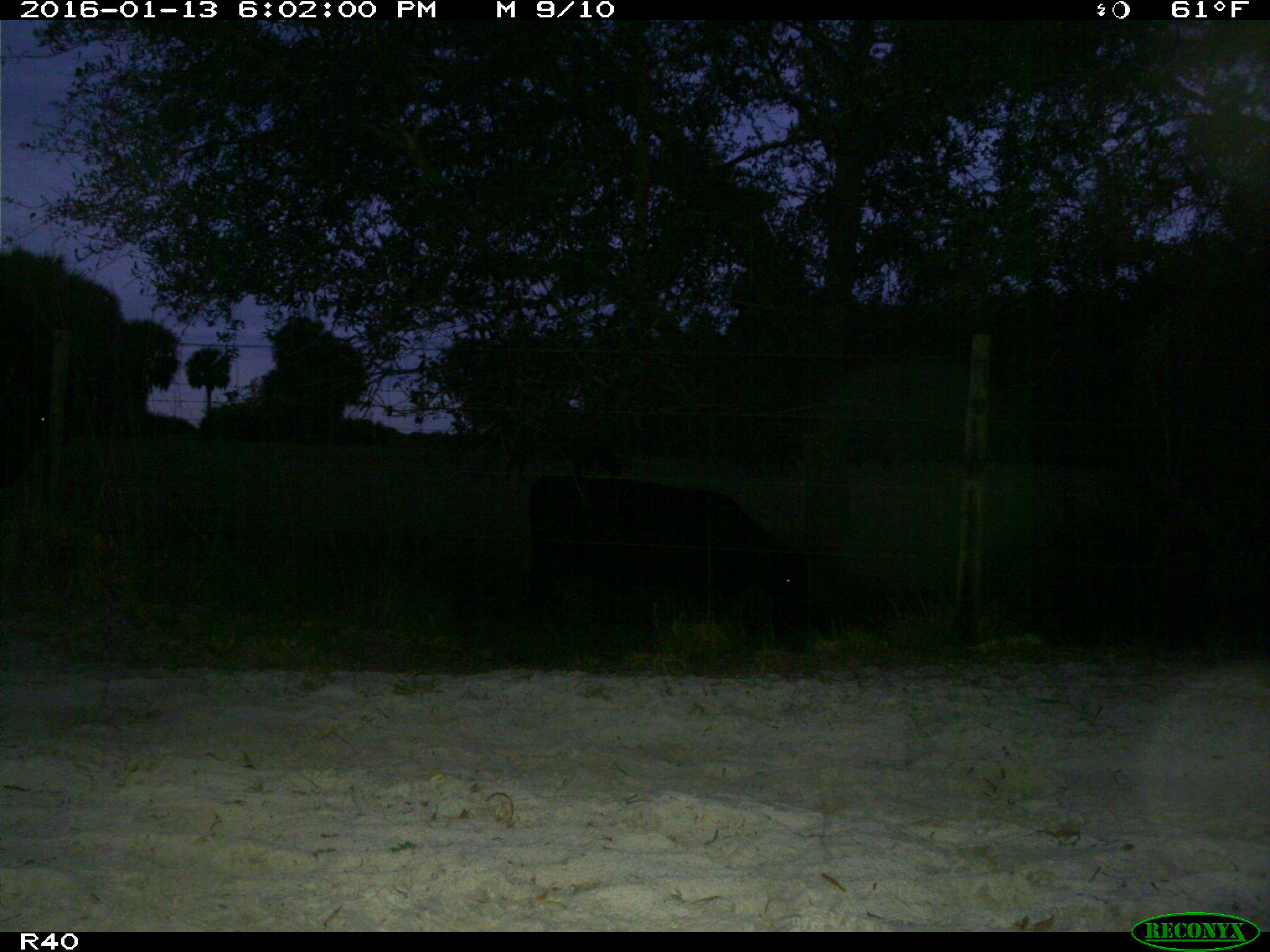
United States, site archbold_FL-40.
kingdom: Animalia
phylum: Chordata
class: Mammalia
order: Artiodactyla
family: Bovidae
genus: Bos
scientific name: Bos taurus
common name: domestic cow